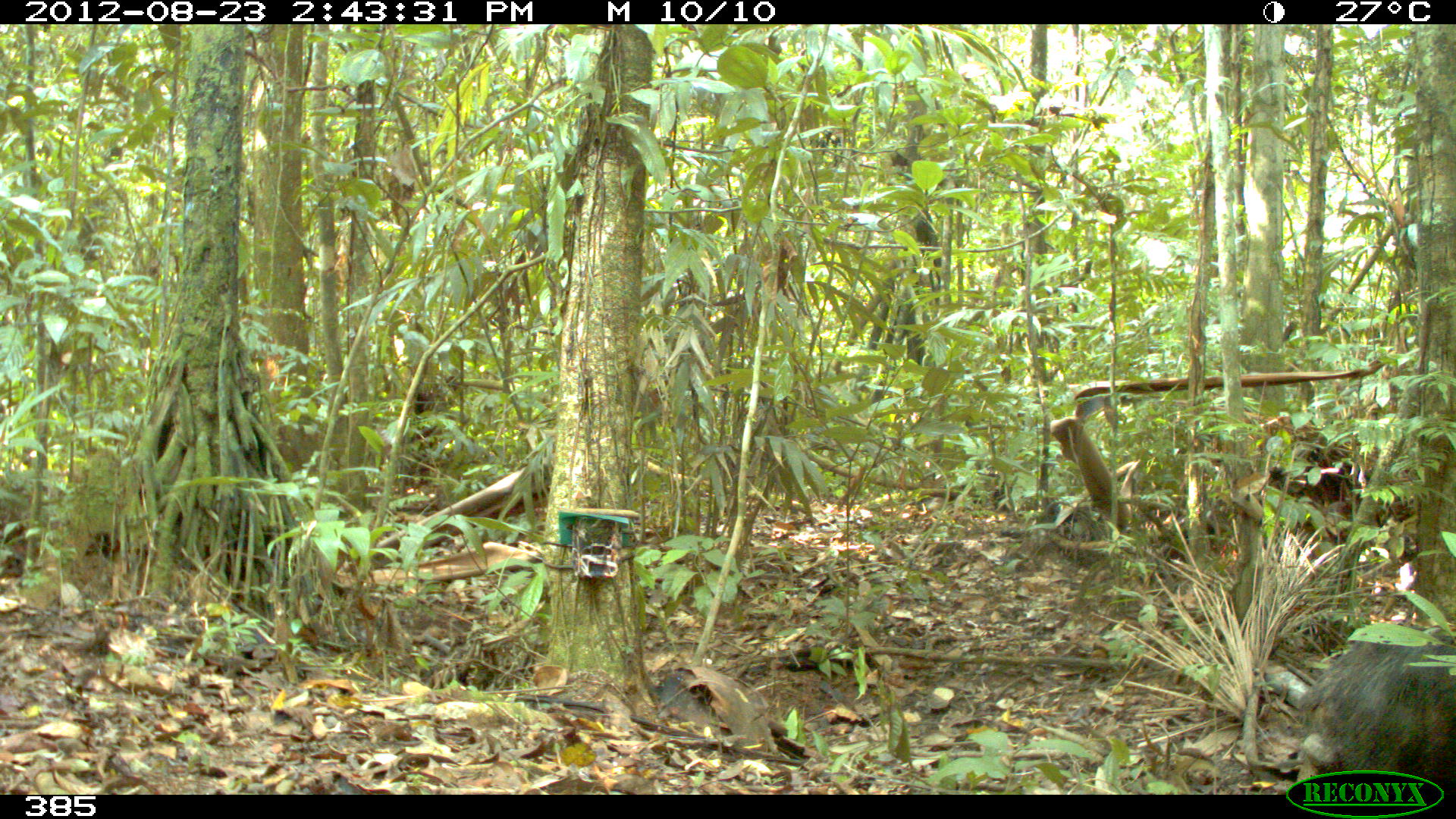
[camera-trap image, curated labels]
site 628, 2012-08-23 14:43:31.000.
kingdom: Animalia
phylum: Chordata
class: Mammalia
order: Artiodactyla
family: Tayassuidae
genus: Tayassu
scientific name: Tayassu pecari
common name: white-lipped peccary